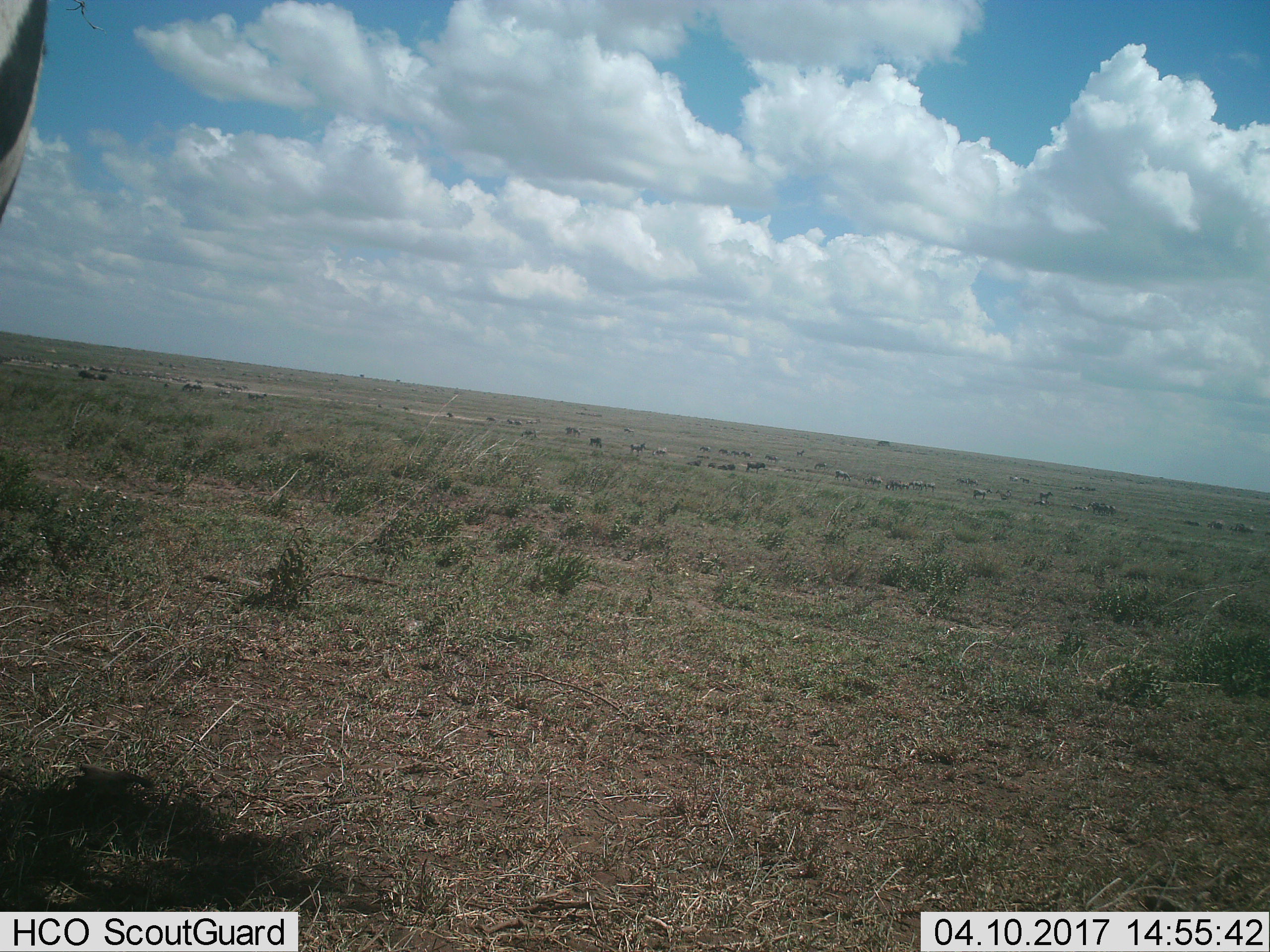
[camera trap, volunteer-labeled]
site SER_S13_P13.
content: unidentified animal